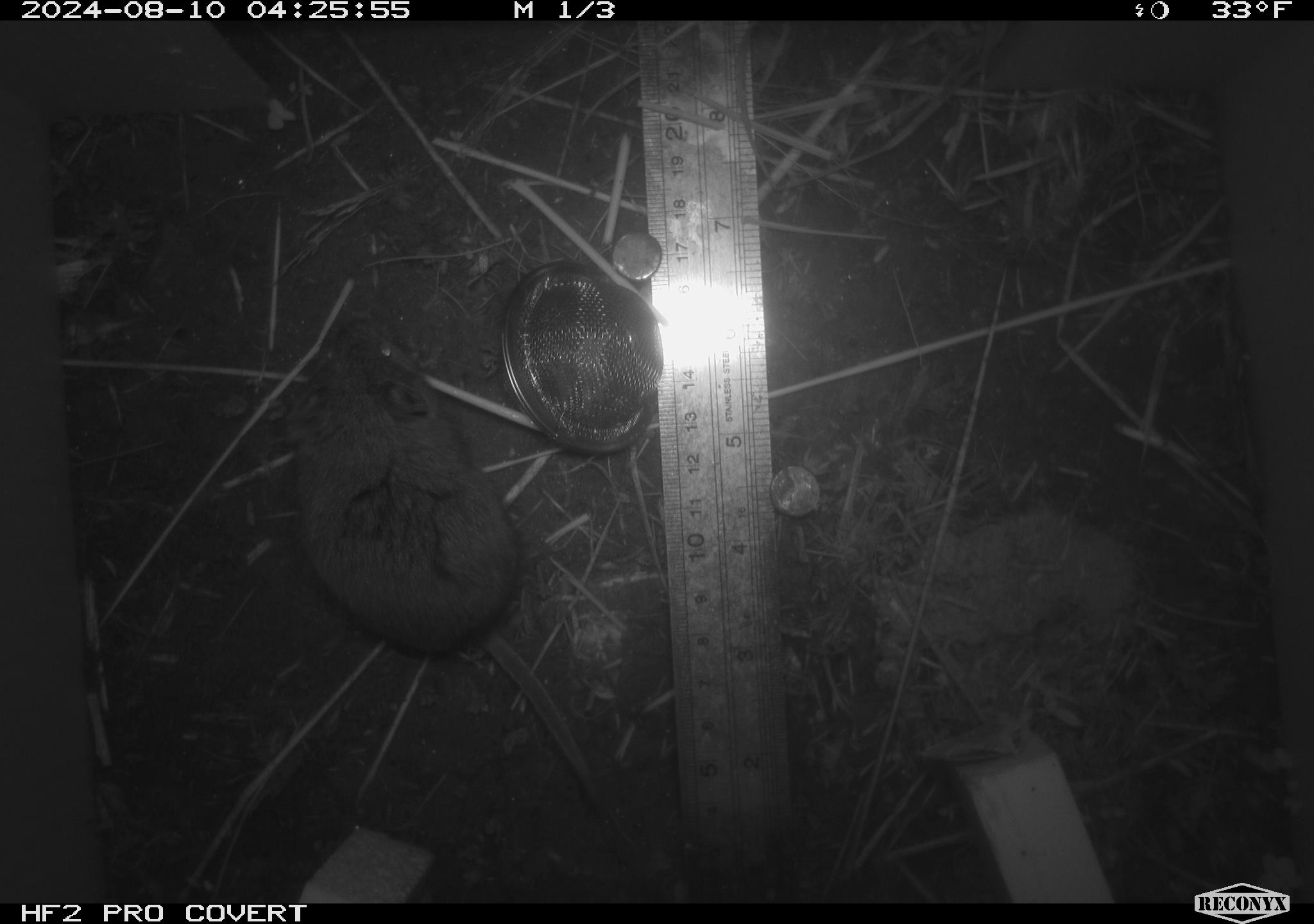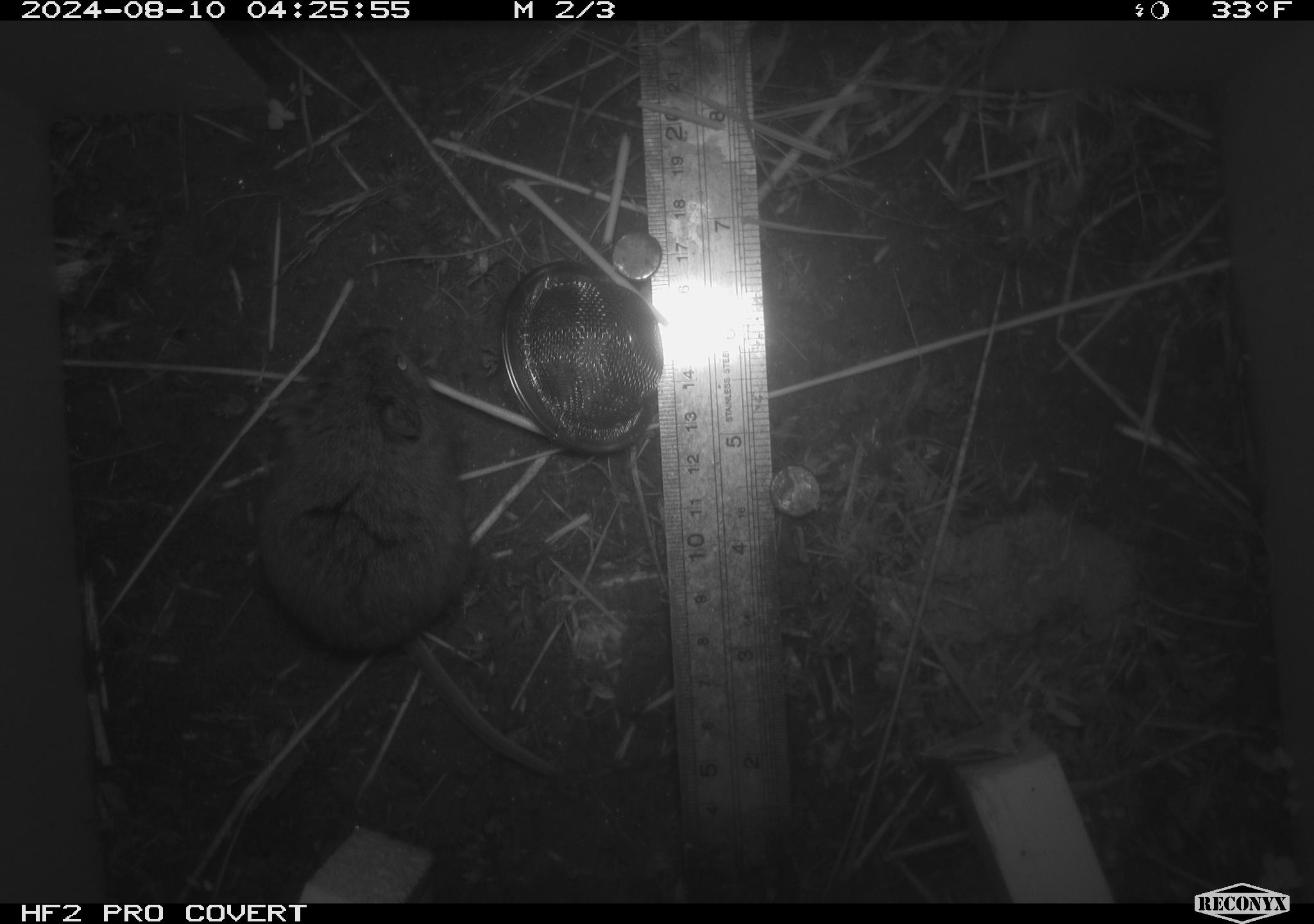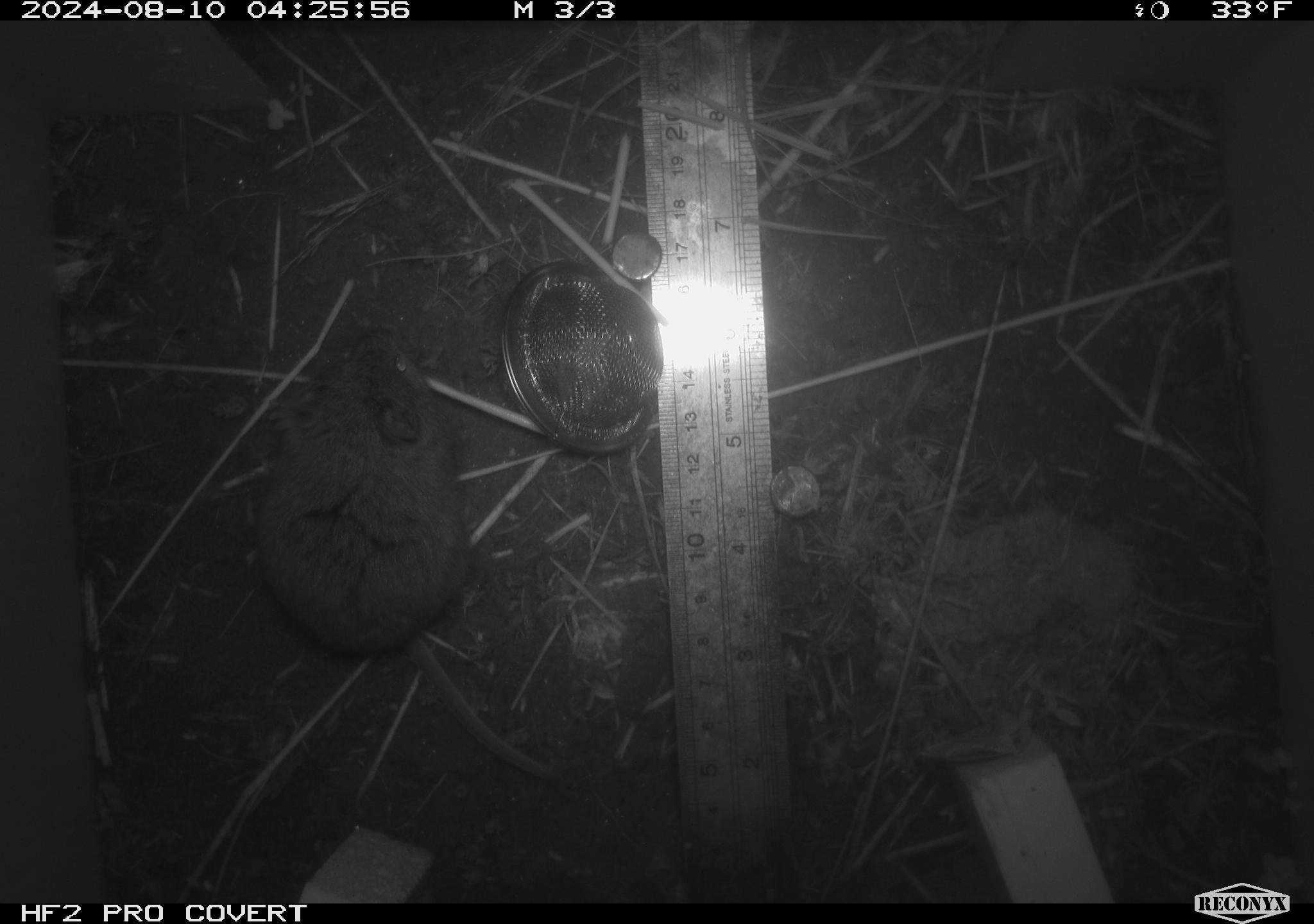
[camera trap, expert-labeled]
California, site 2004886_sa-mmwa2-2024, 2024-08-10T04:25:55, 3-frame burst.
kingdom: Animalia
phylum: Chordata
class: Mammalia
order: Rodentia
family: Cricetidae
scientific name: Arvicolinae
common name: voles, lemmings, and muskrats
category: arvicolinae subfamily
Arvicolinae subfamily (voles, lemmings, and muskrats) (Arvicolinae).